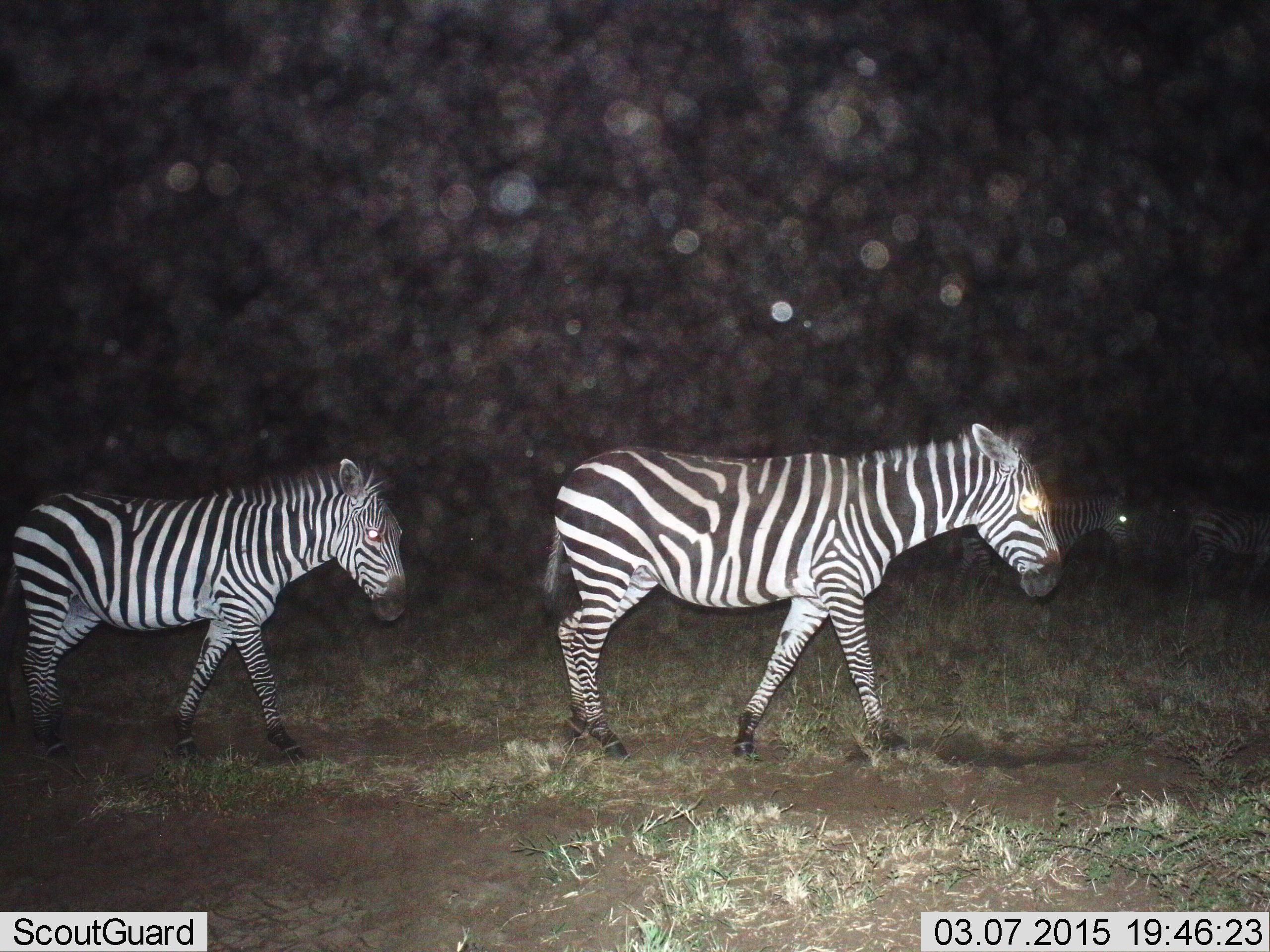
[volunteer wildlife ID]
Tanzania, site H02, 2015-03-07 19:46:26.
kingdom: Animalia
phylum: Chordata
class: Mammalia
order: Perissodactyla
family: Equidae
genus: Equus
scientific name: Equus quagga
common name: plains zebra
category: zebra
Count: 4.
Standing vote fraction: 0%.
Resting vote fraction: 0%.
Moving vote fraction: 100%.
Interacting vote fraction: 0%.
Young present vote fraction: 20%.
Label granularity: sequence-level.